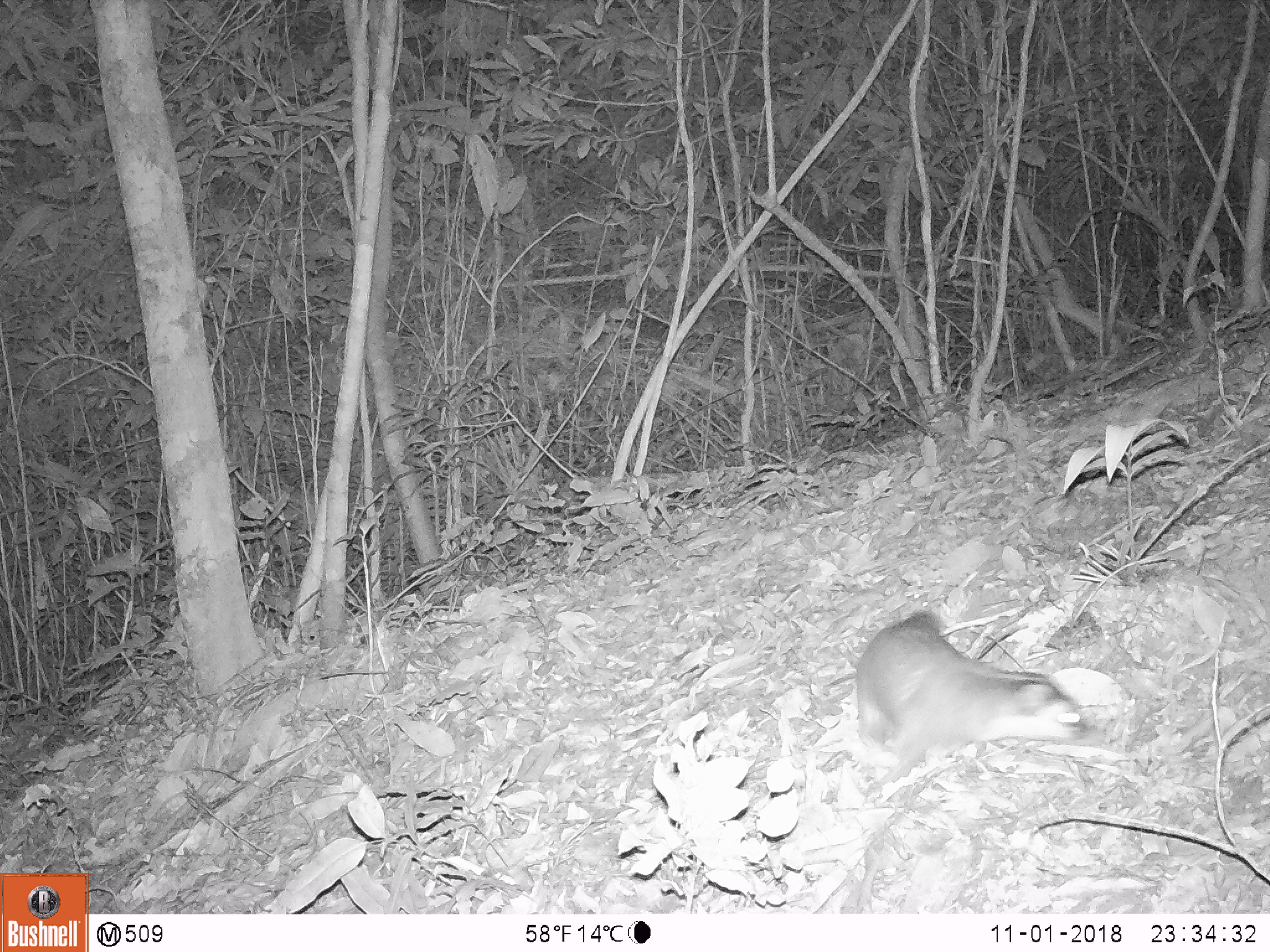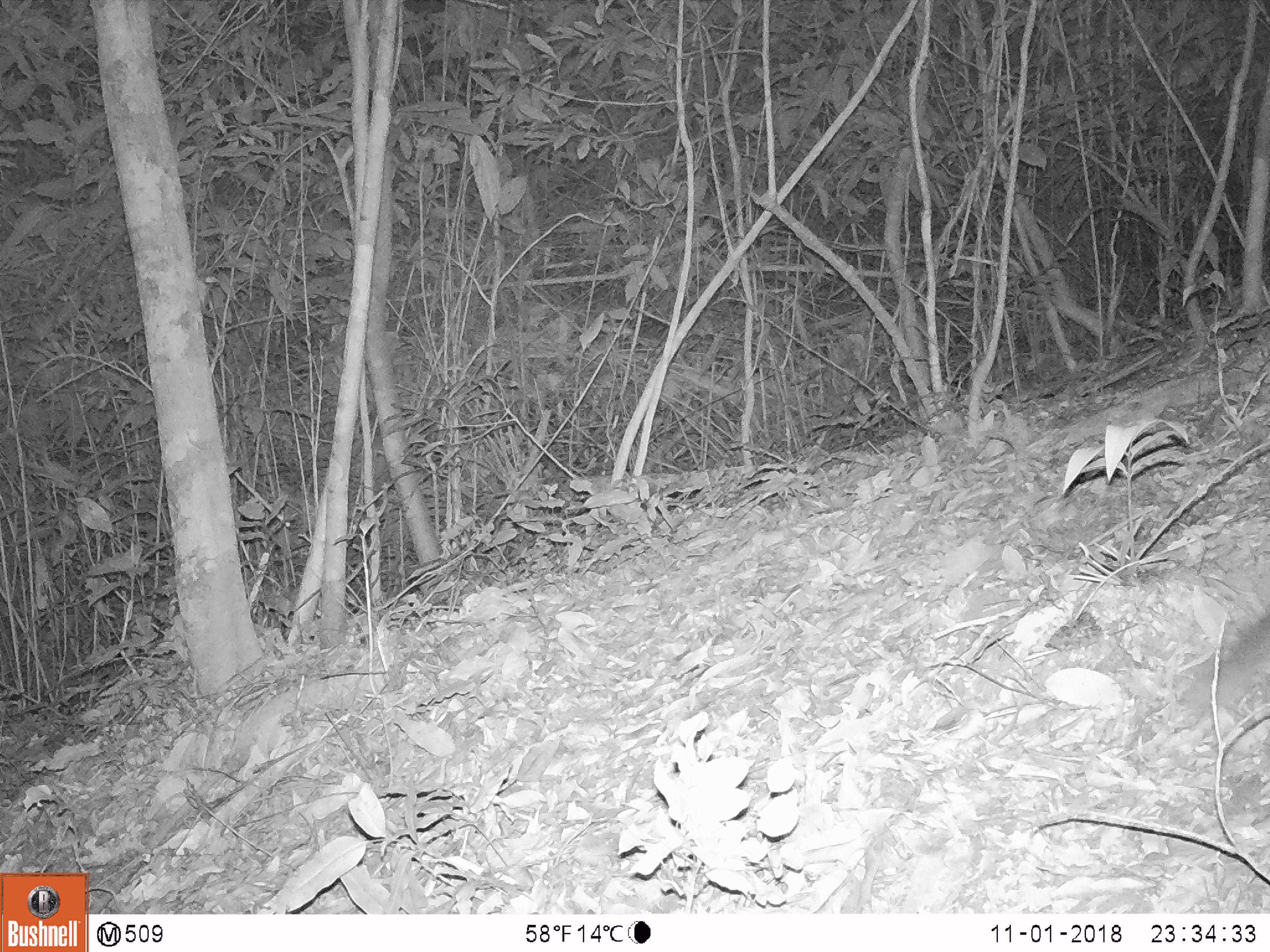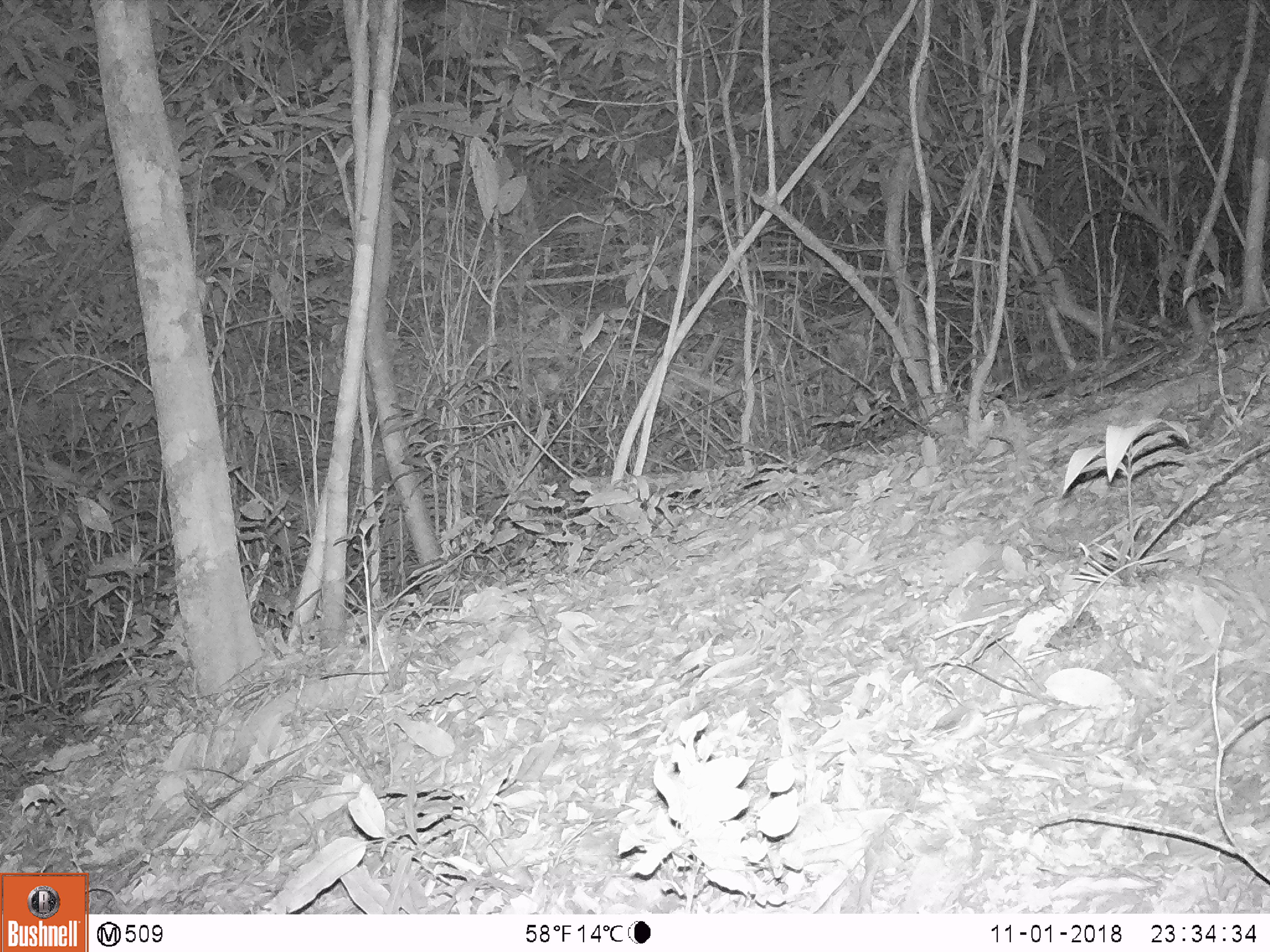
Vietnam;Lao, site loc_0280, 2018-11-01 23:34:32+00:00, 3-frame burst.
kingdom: Animalia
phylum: Chordata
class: Mammalia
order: Carnivora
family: Mustelidae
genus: Melogale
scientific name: Melogale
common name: ferret badger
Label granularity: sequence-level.